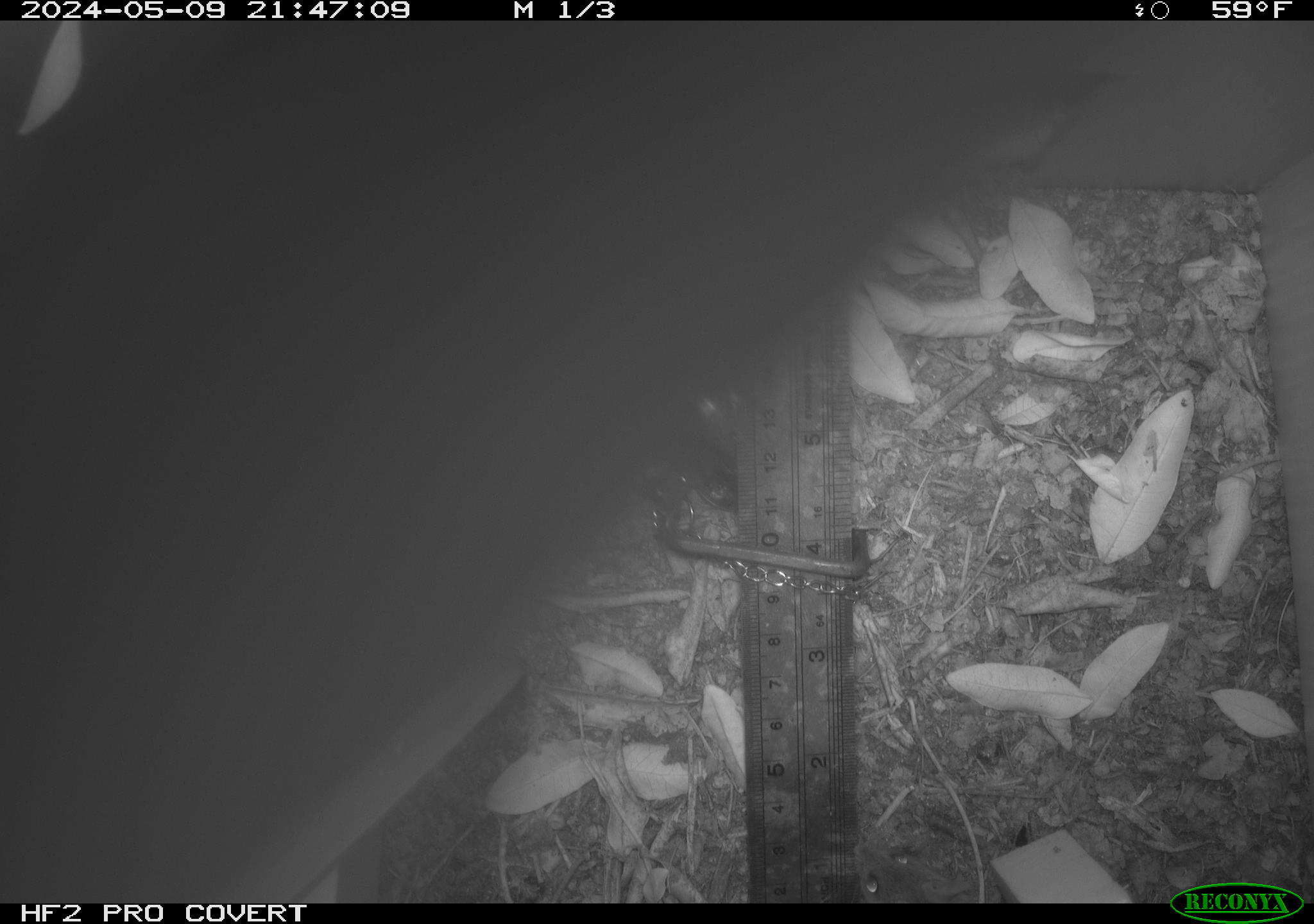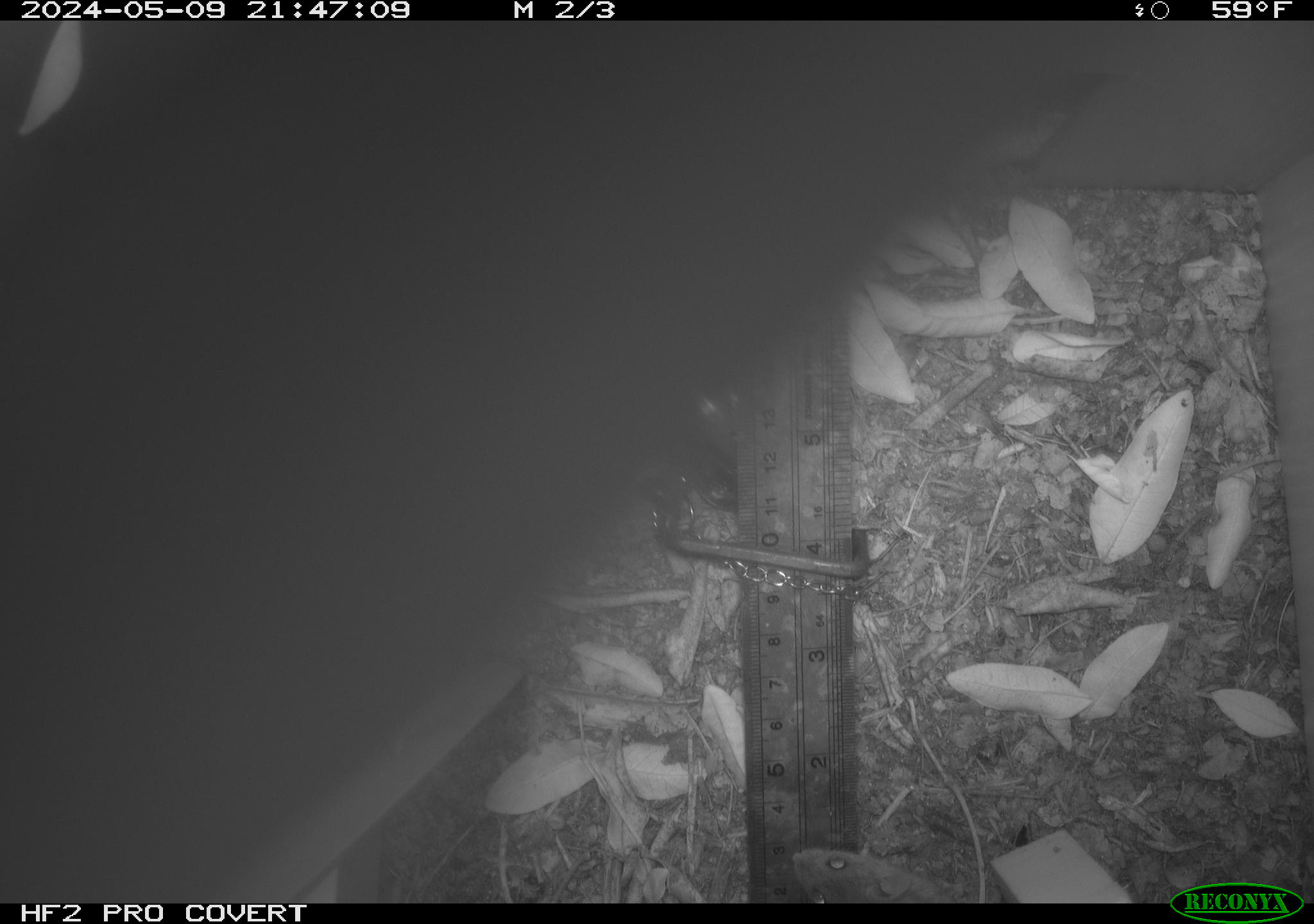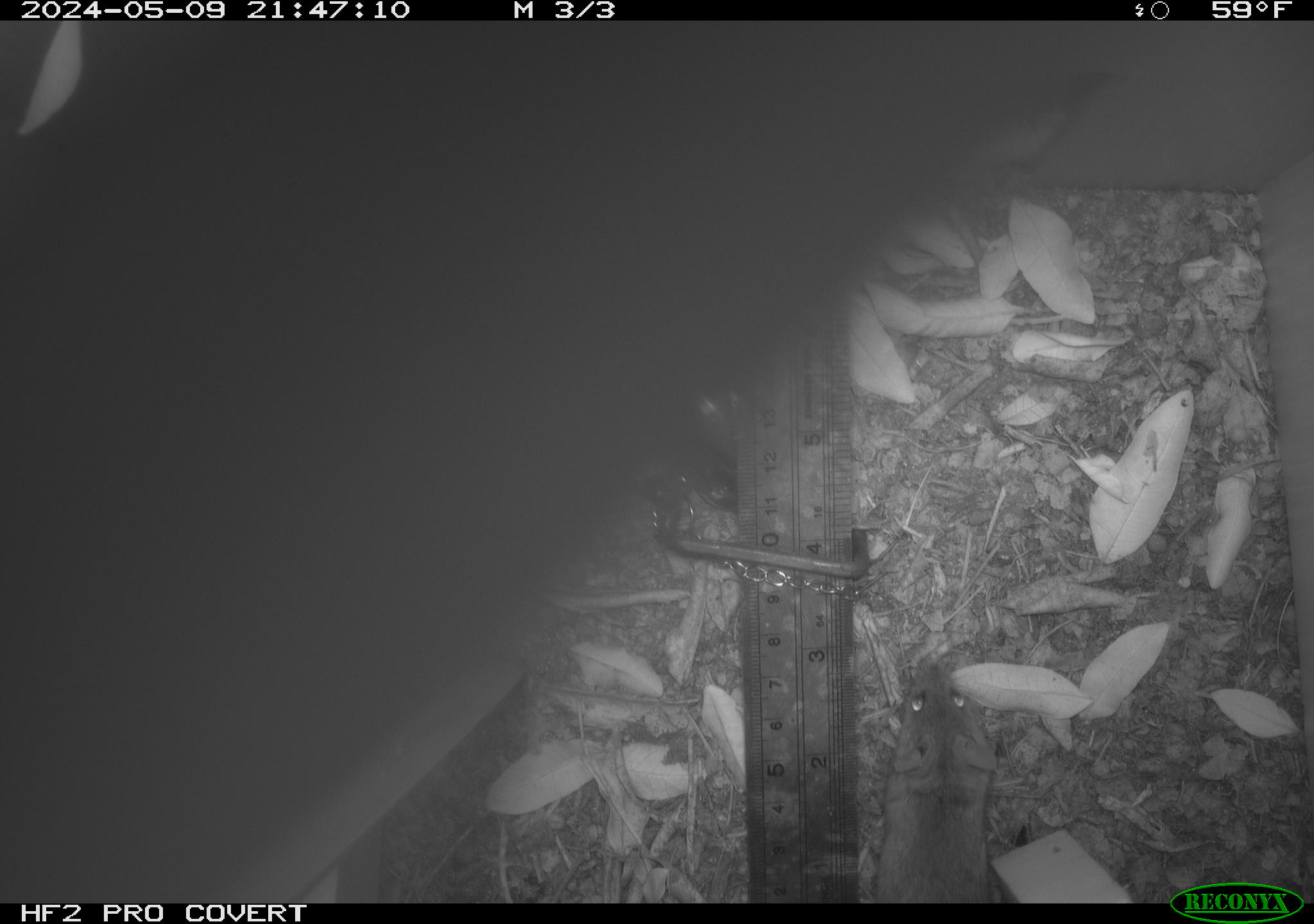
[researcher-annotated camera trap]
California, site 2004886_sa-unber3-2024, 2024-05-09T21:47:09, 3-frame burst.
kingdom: Animalia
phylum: Chordata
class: Mammalia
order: Rodentia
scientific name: Rodentia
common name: mouse species